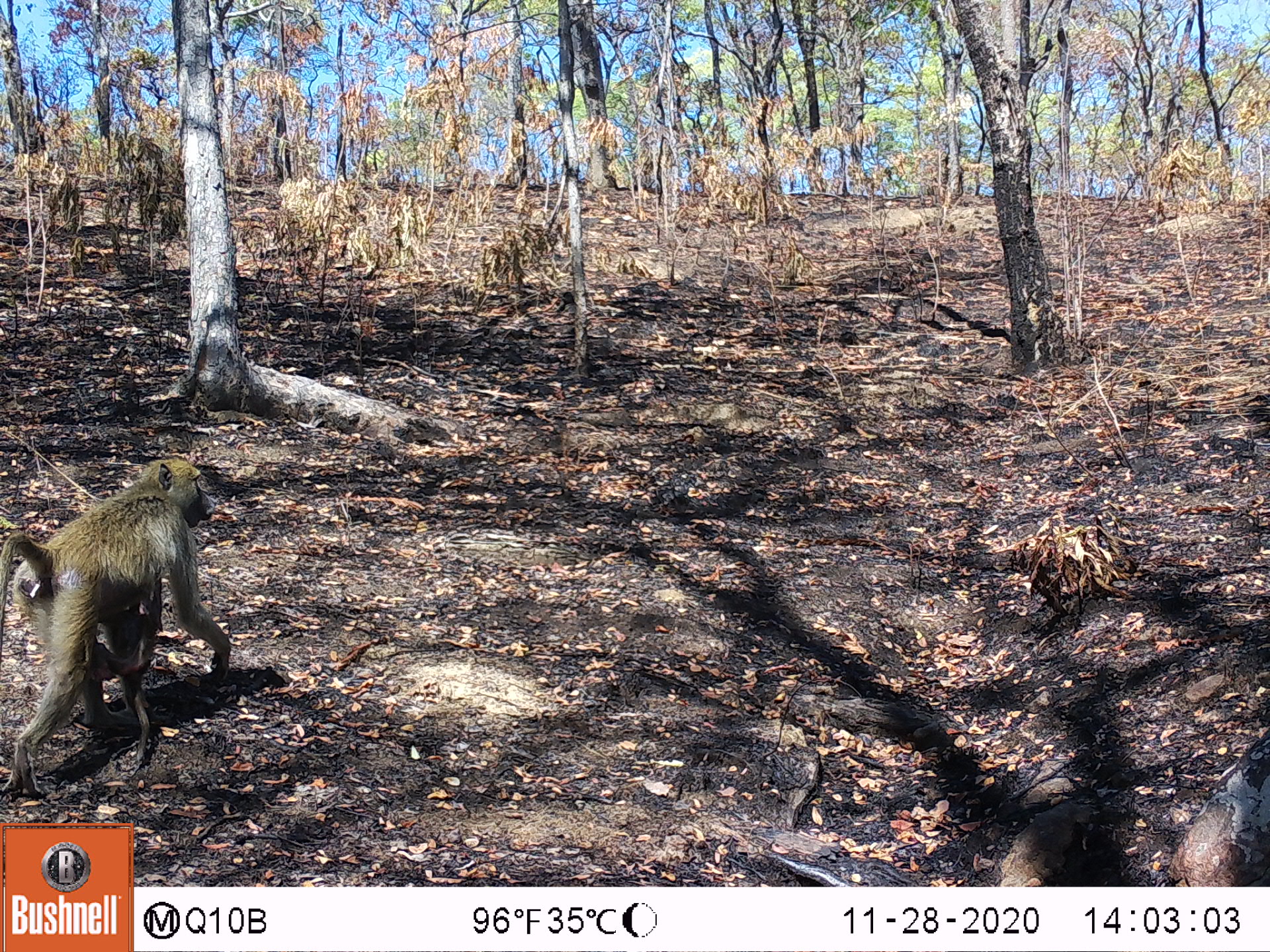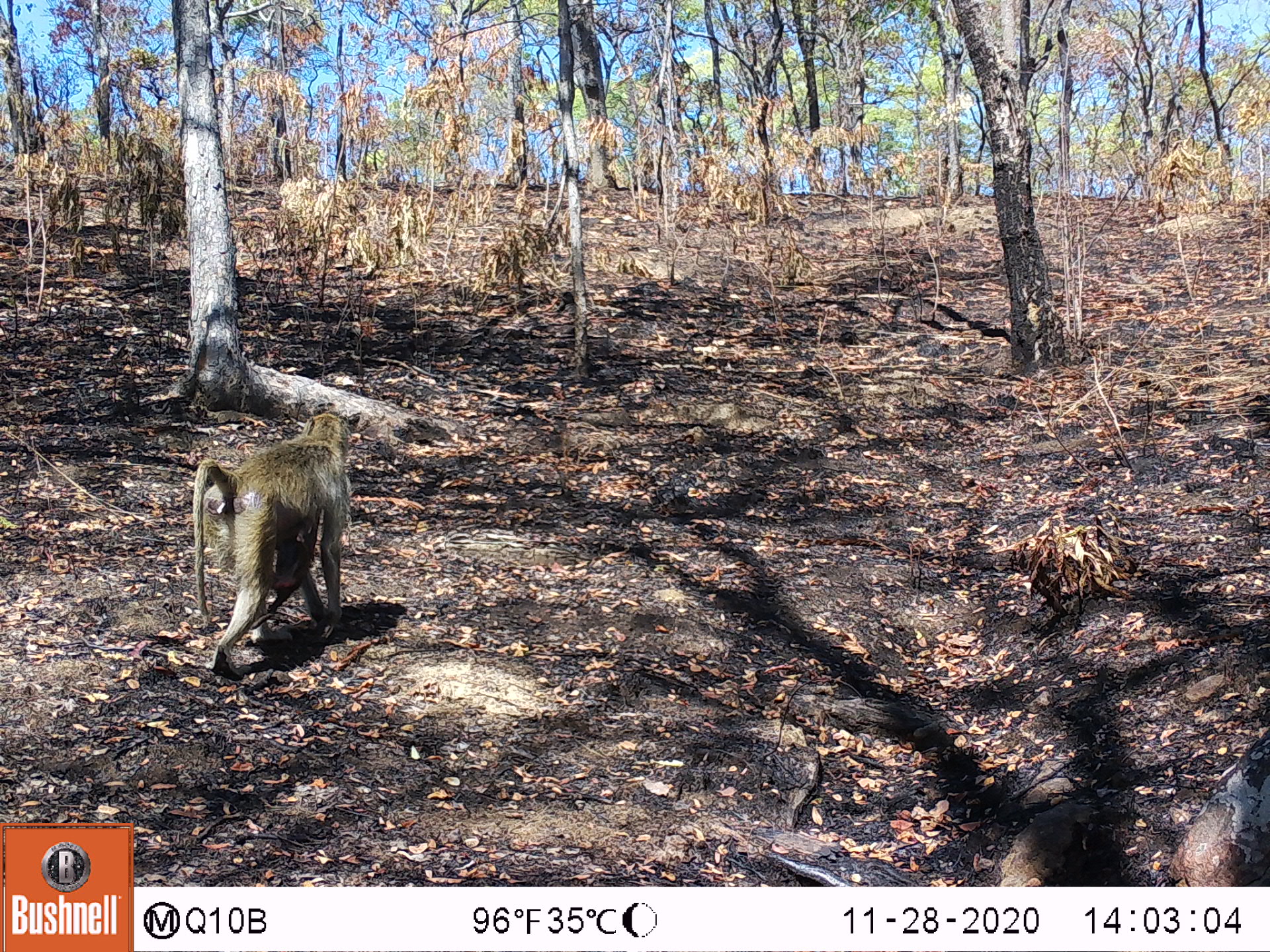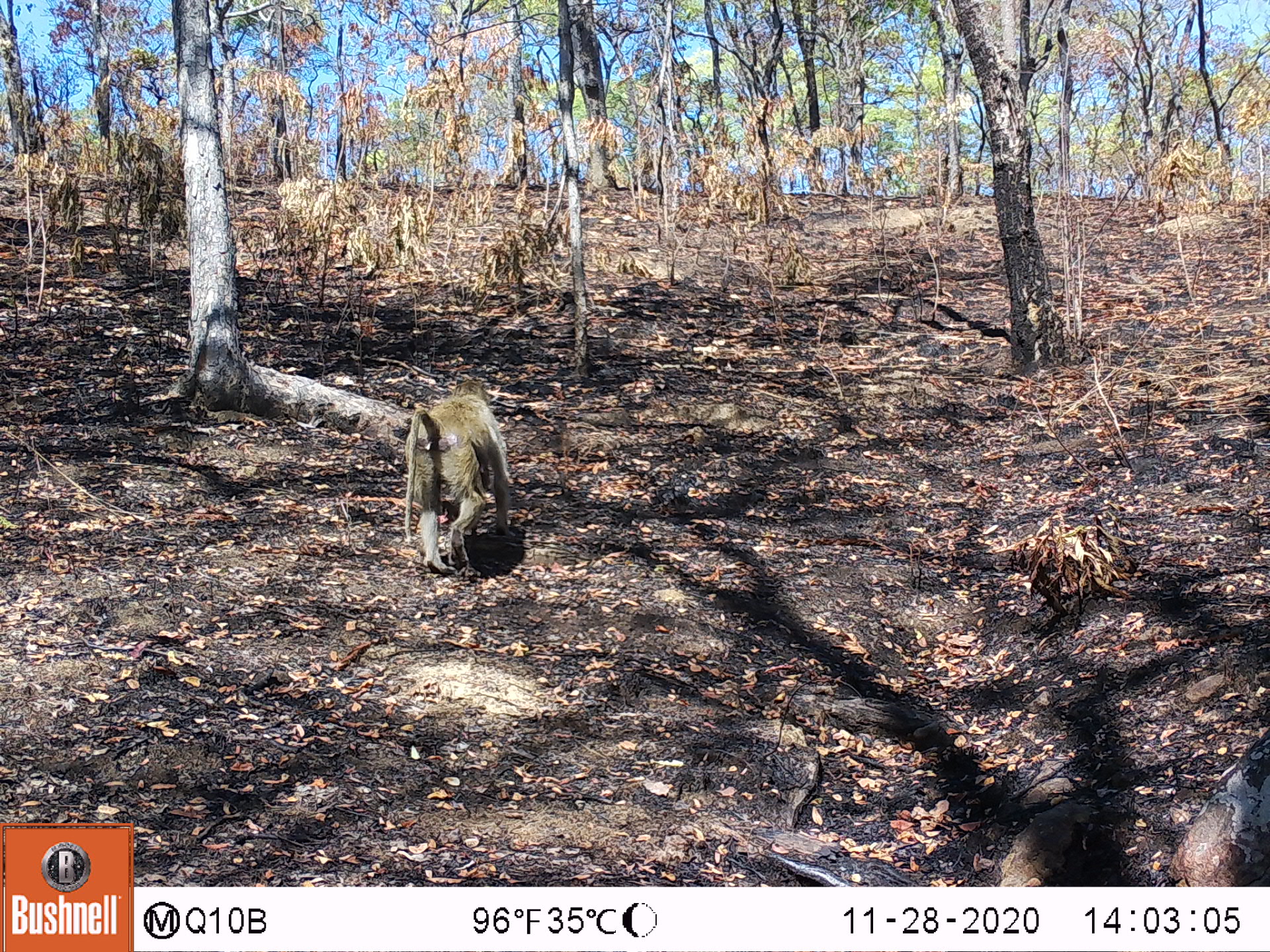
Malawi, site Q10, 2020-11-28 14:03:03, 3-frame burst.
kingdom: Animalia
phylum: Chordata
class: Mammalia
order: Primates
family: Cercopithecidae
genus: Papio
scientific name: Papio cynocephalus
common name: yellow baboon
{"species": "yellow baboon (Papio cynocephalus)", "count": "1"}